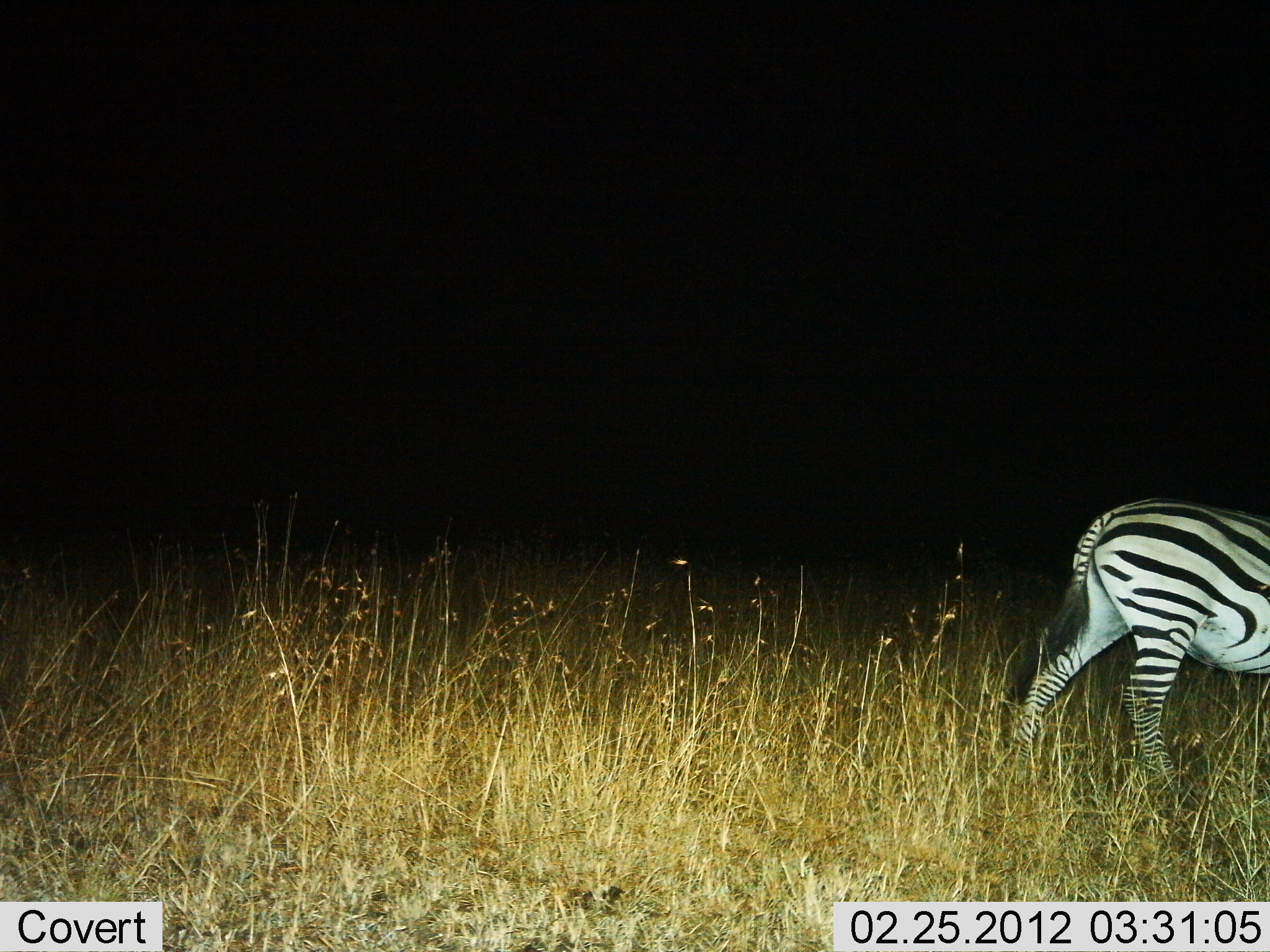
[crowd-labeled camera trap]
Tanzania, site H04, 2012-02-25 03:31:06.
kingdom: Animalia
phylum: Chordata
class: Mammalia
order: Perissodactyla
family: Equidae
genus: Equus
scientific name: Equus quagga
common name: plains zebra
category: zebra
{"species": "zebra (plains zebra) (Equus quagga)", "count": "1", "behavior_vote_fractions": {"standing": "14%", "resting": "0%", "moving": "89%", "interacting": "0%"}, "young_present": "0%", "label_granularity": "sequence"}